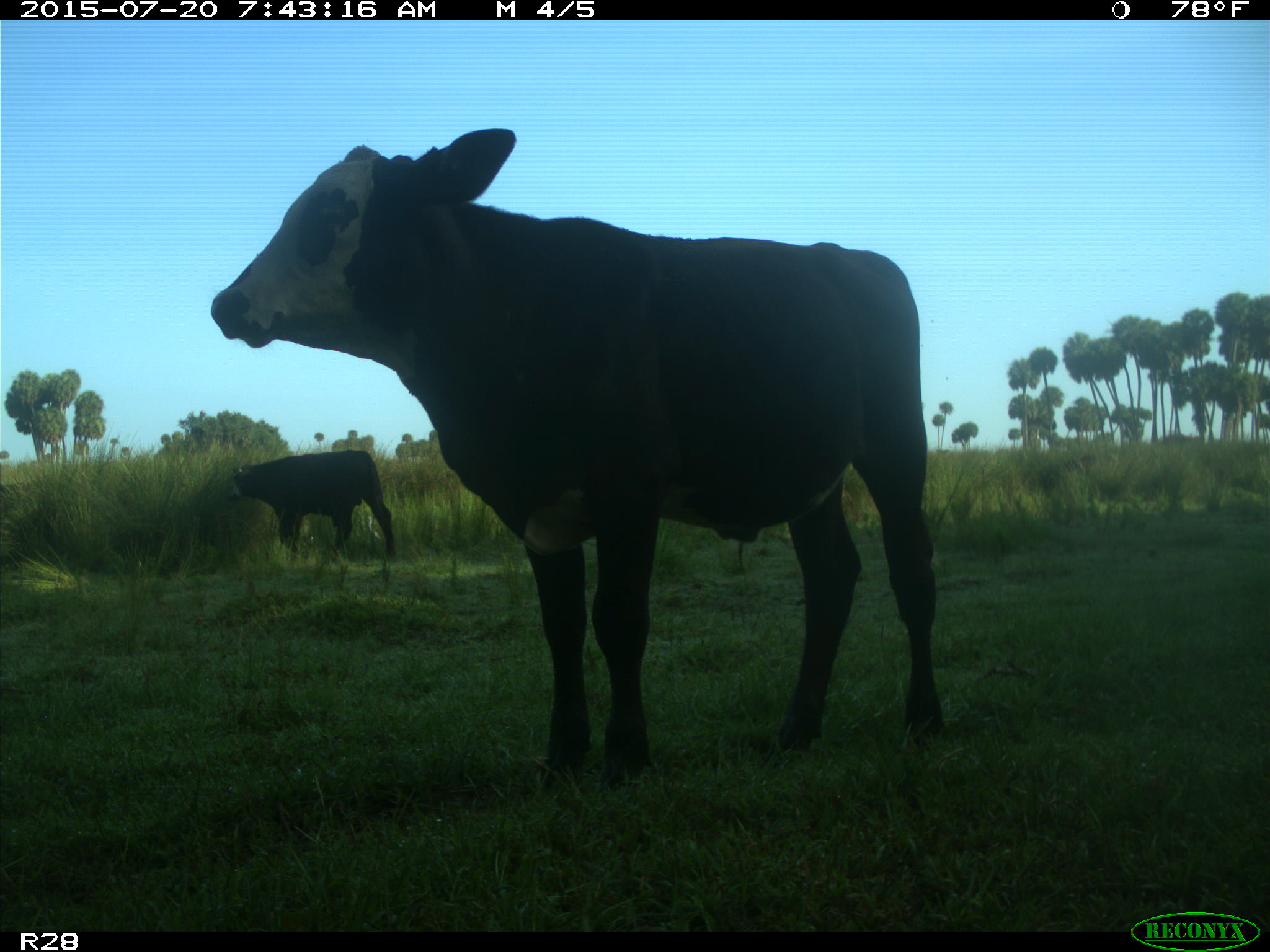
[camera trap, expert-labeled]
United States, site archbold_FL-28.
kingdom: Animalia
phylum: Chordata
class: Mammalia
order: Artiodactyla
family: Bovidae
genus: Bos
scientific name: Bos taurus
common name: domestic cow